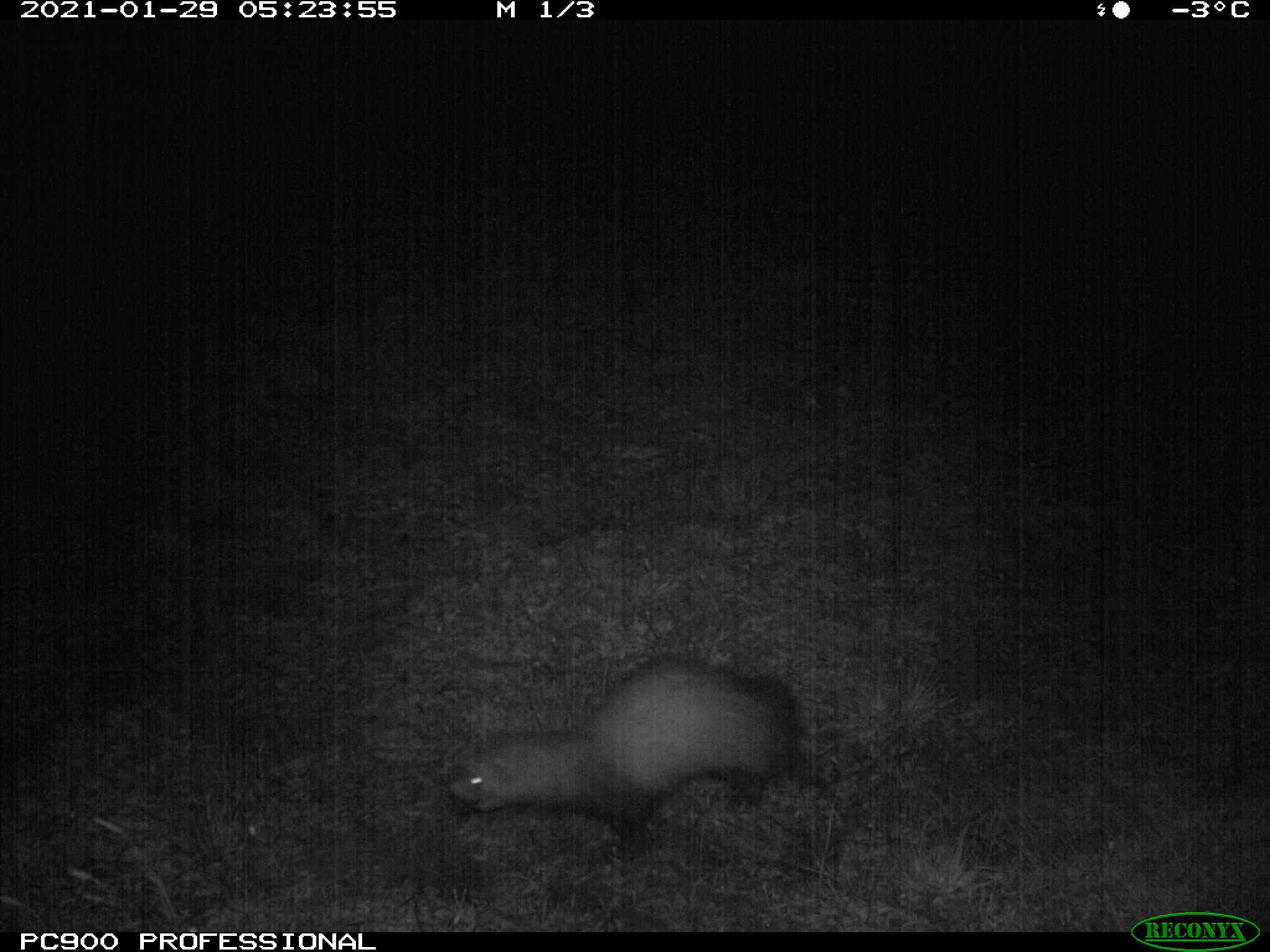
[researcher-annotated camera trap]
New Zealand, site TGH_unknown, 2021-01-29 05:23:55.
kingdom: Animalia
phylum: Chordata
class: Mammalia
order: Carnivora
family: Mustelidae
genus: Mustela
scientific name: Mustela furo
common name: ferret